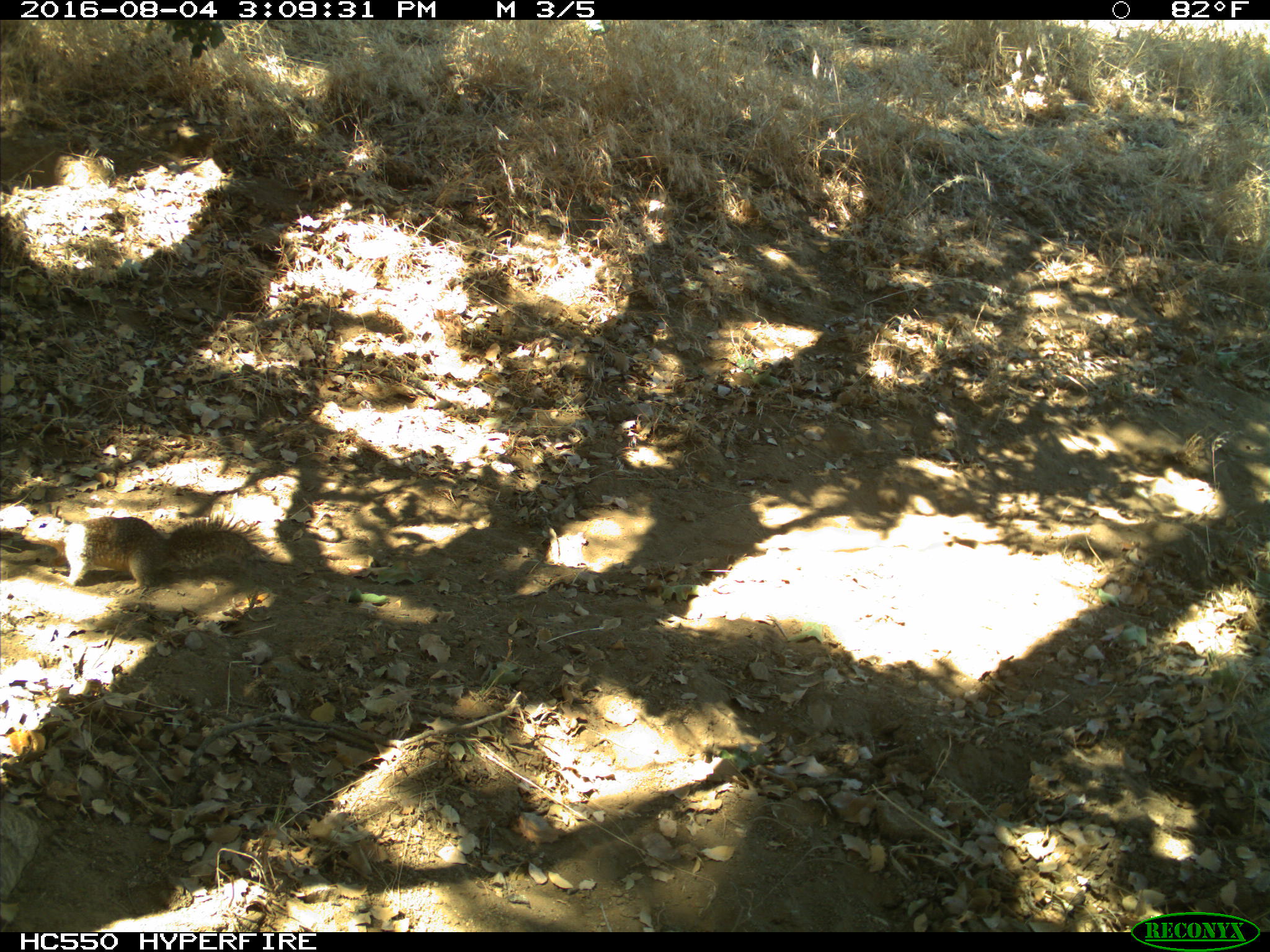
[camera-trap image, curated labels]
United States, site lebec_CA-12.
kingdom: Animalia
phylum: Chordata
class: Mammalia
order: Rodentia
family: Sciuridae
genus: Otospermophilus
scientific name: Otospermophilus beecheyi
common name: california ground squirrel